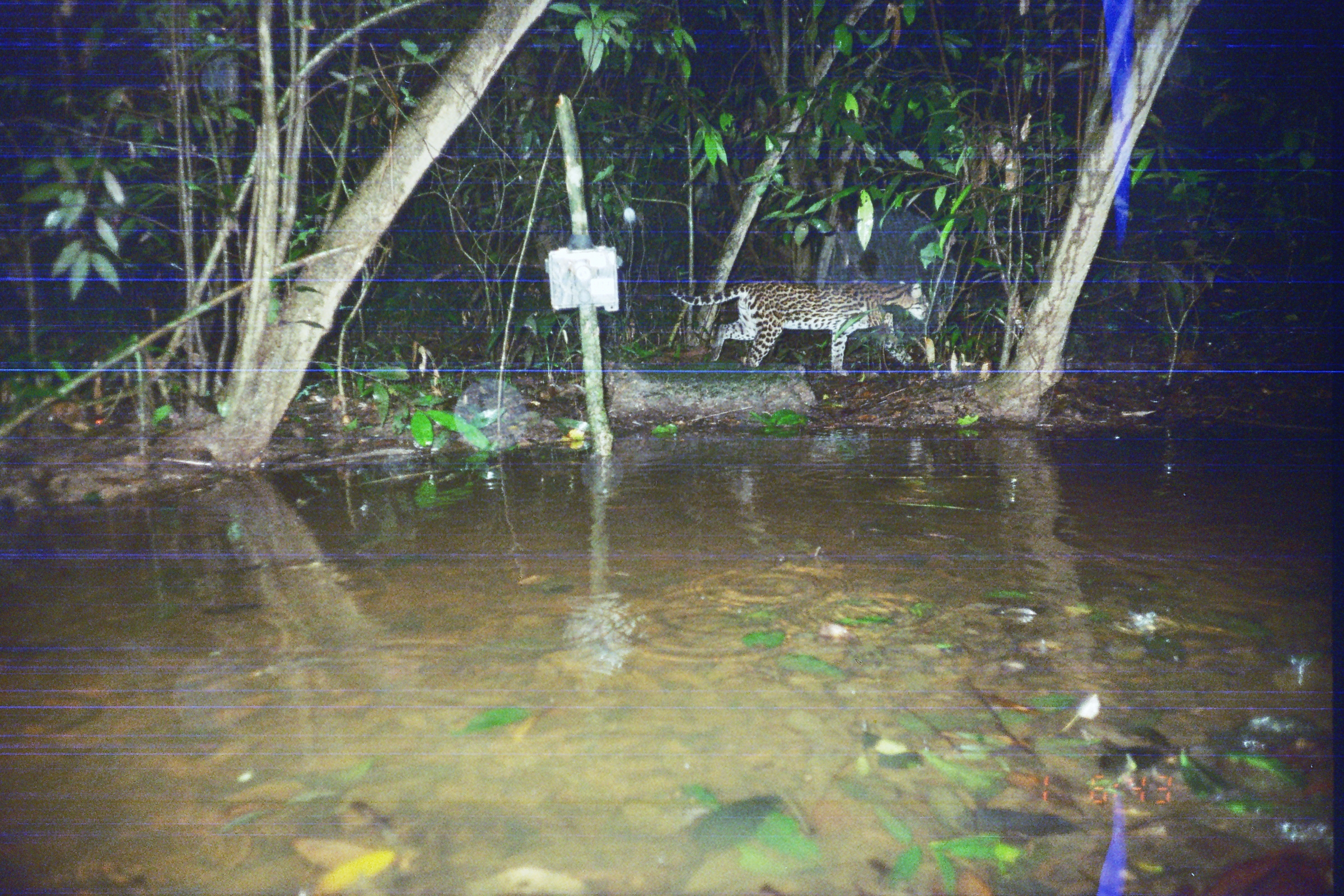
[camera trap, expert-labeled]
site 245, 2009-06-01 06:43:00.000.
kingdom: Animalia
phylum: Chordata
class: Mammalia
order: Carnivora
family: Felidae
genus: Leopardus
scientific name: Leopardus pardalis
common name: ocelot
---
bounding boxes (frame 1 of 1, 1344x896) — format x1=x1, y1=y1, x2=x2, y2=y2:
leopardus pardalis: x1=666, y1=278, x2=930, y2=377